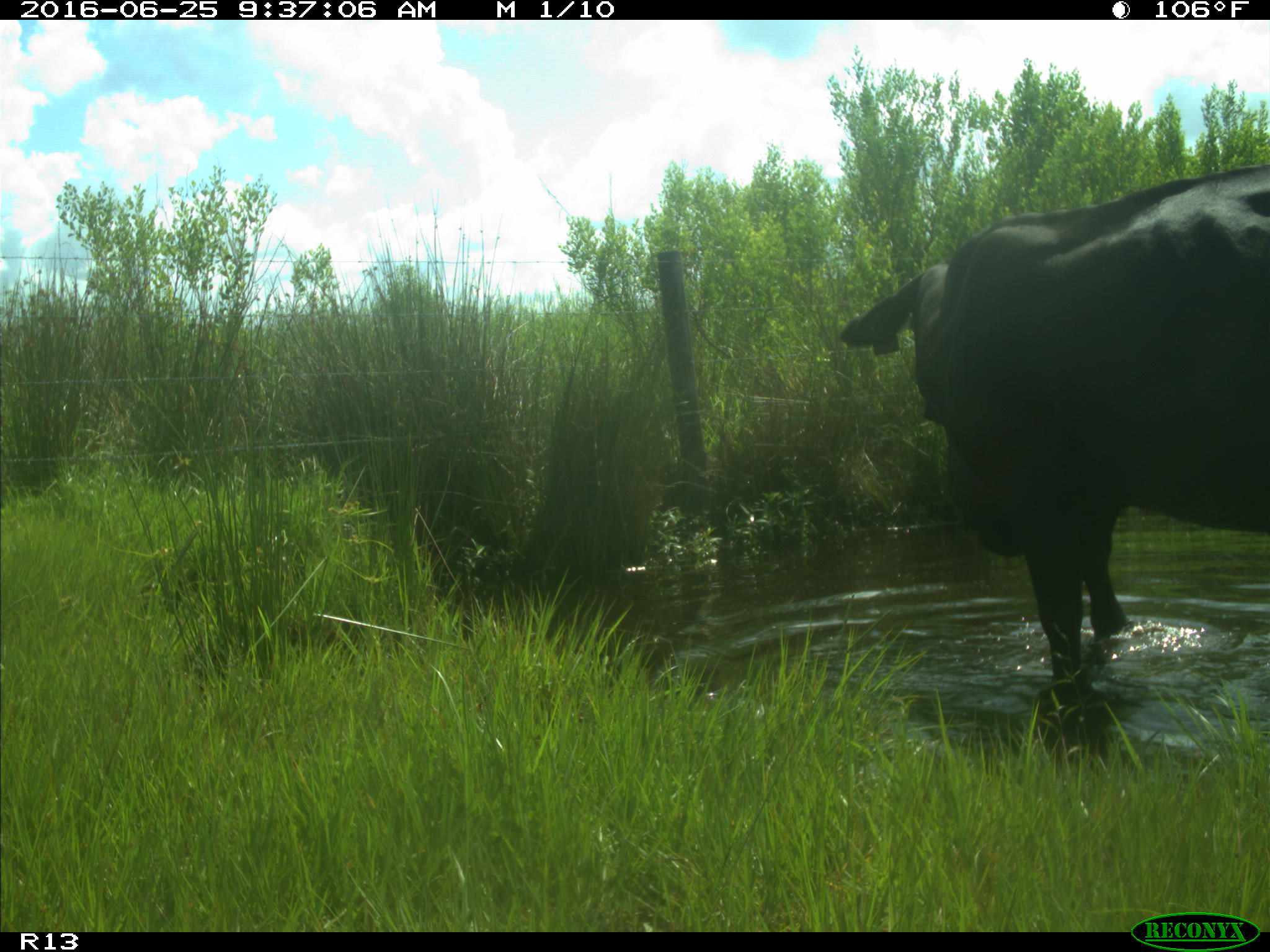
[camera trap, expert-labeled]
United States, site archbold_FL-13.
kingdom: Animalia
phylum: Chordata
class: Mammalia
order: Artiodactyla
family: Bovidae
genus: Bos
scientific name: Bos taurus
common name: domestic cow